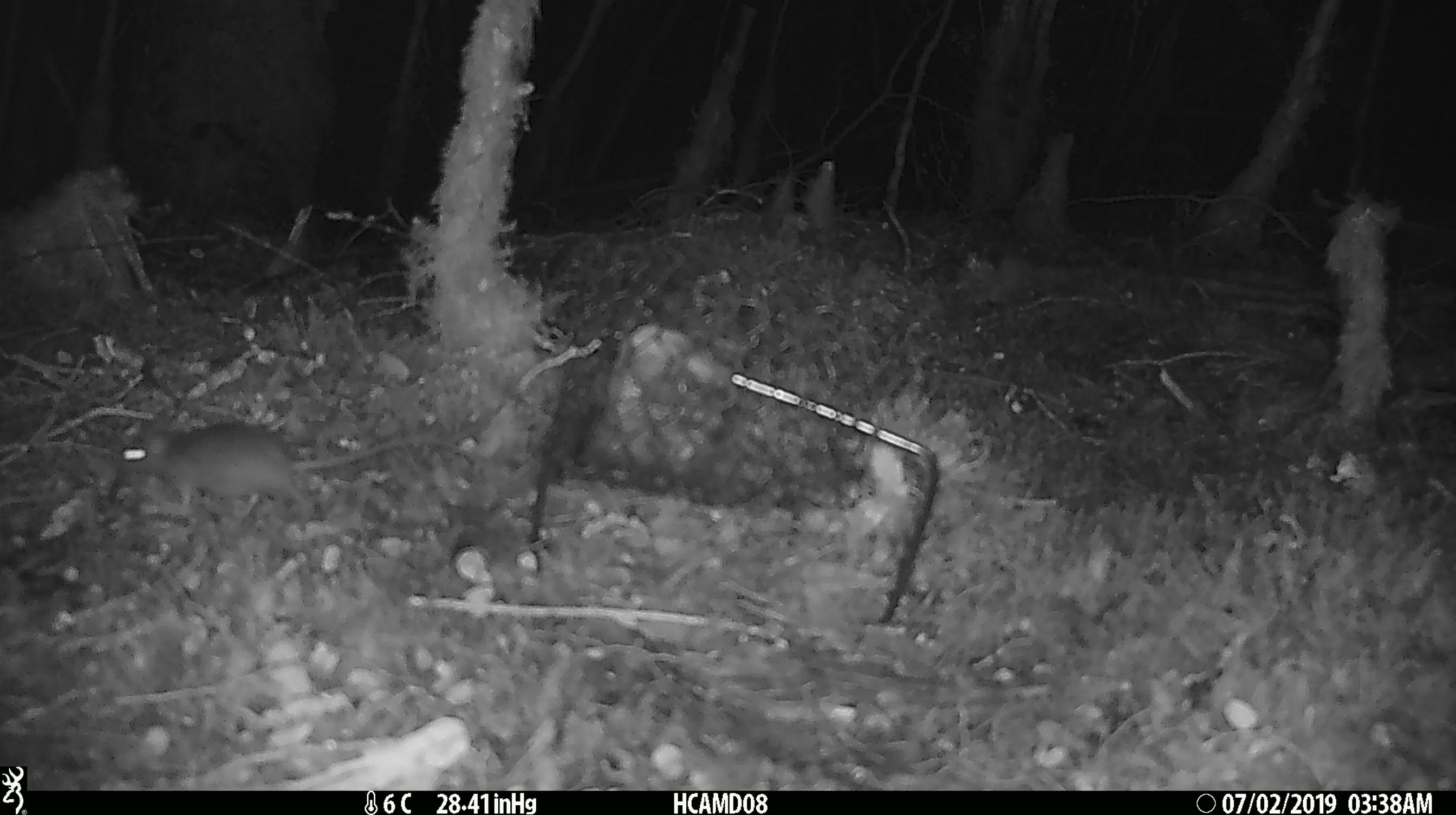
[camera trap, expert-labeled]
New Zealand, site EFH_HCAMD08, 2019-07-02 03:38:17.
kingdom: Animalia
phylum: Chordata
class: Mammalia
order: Rodentia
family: Muridae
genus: Mus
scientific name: Mus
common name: mouse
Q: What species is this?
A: Mouse (Mus).